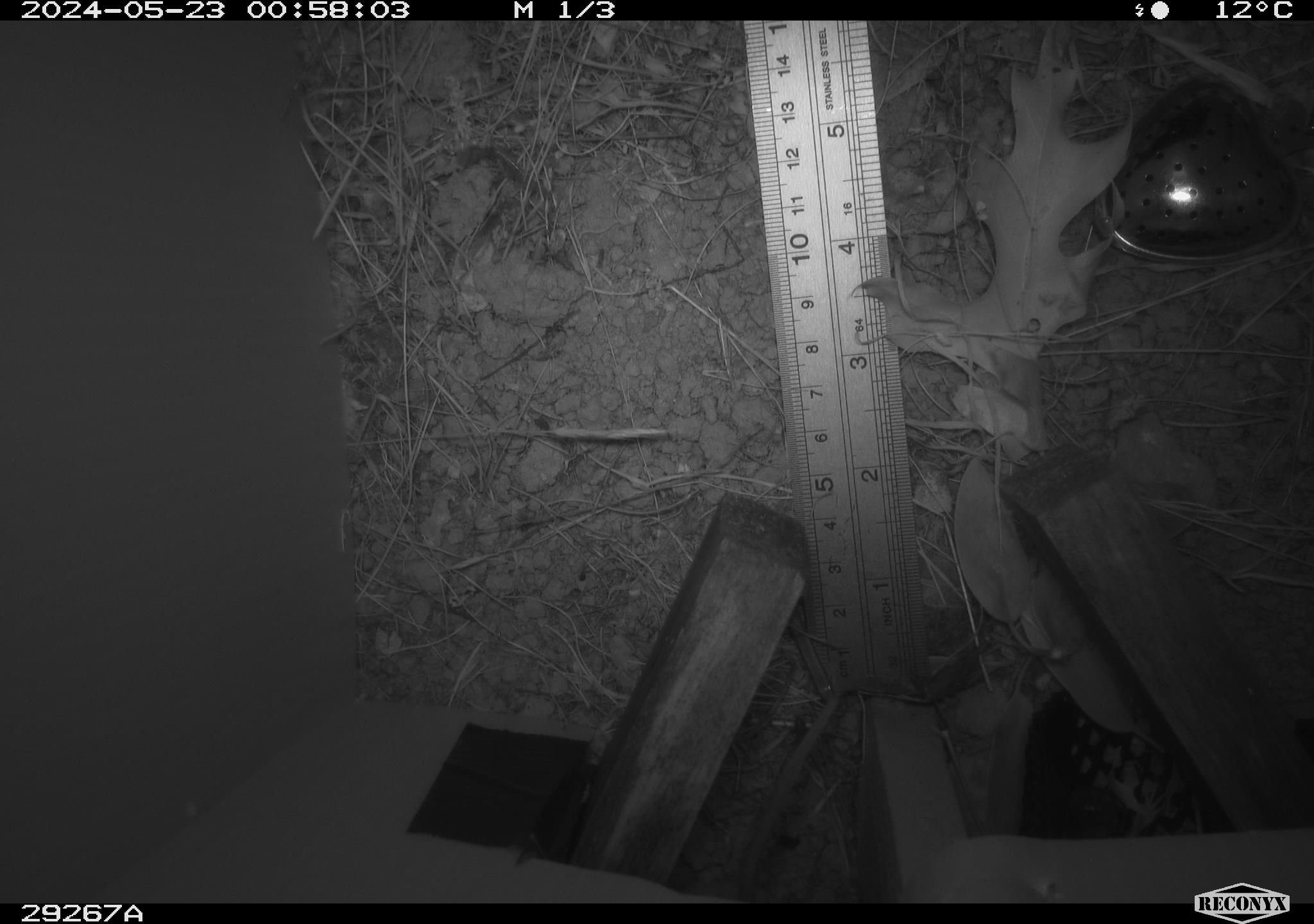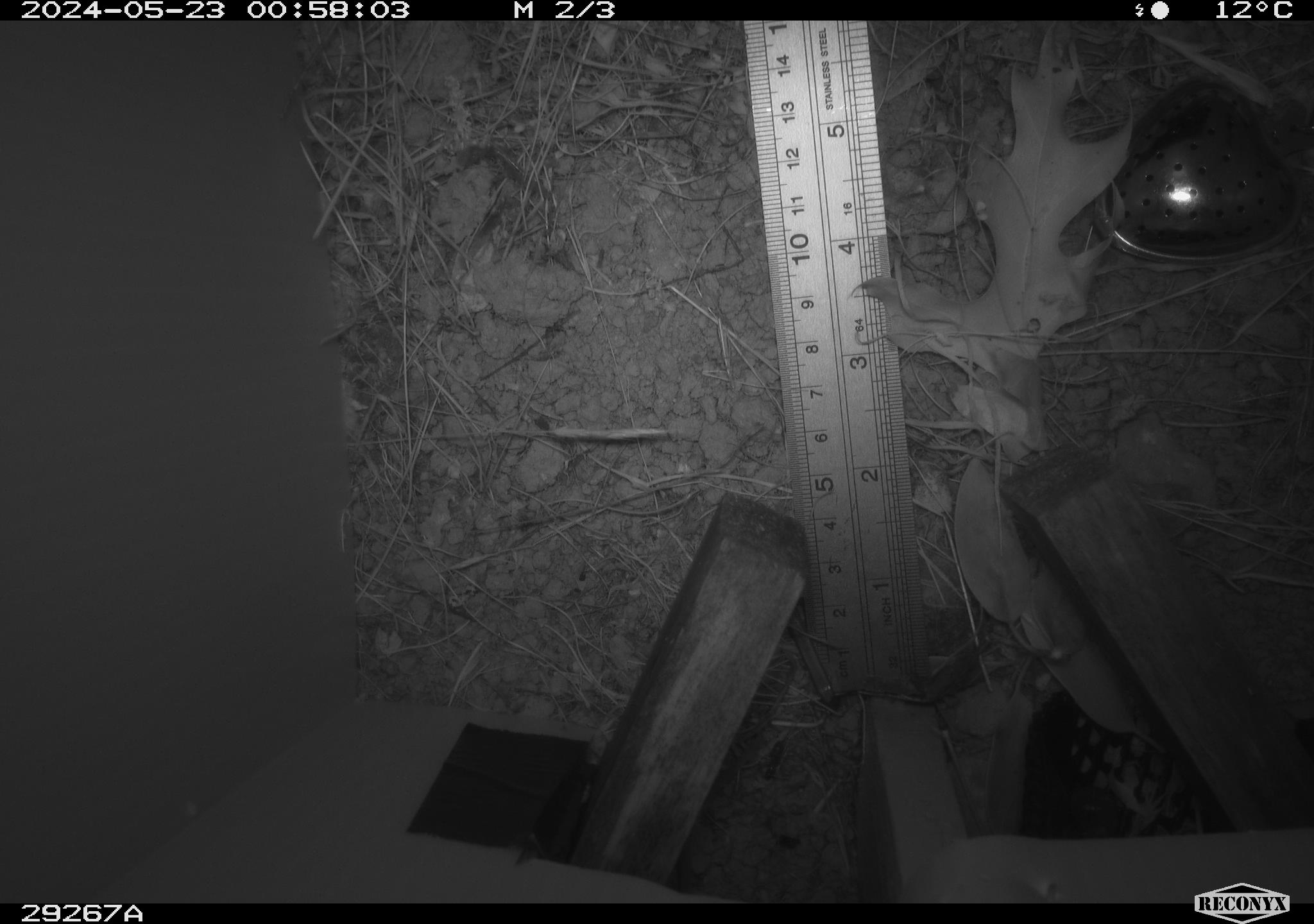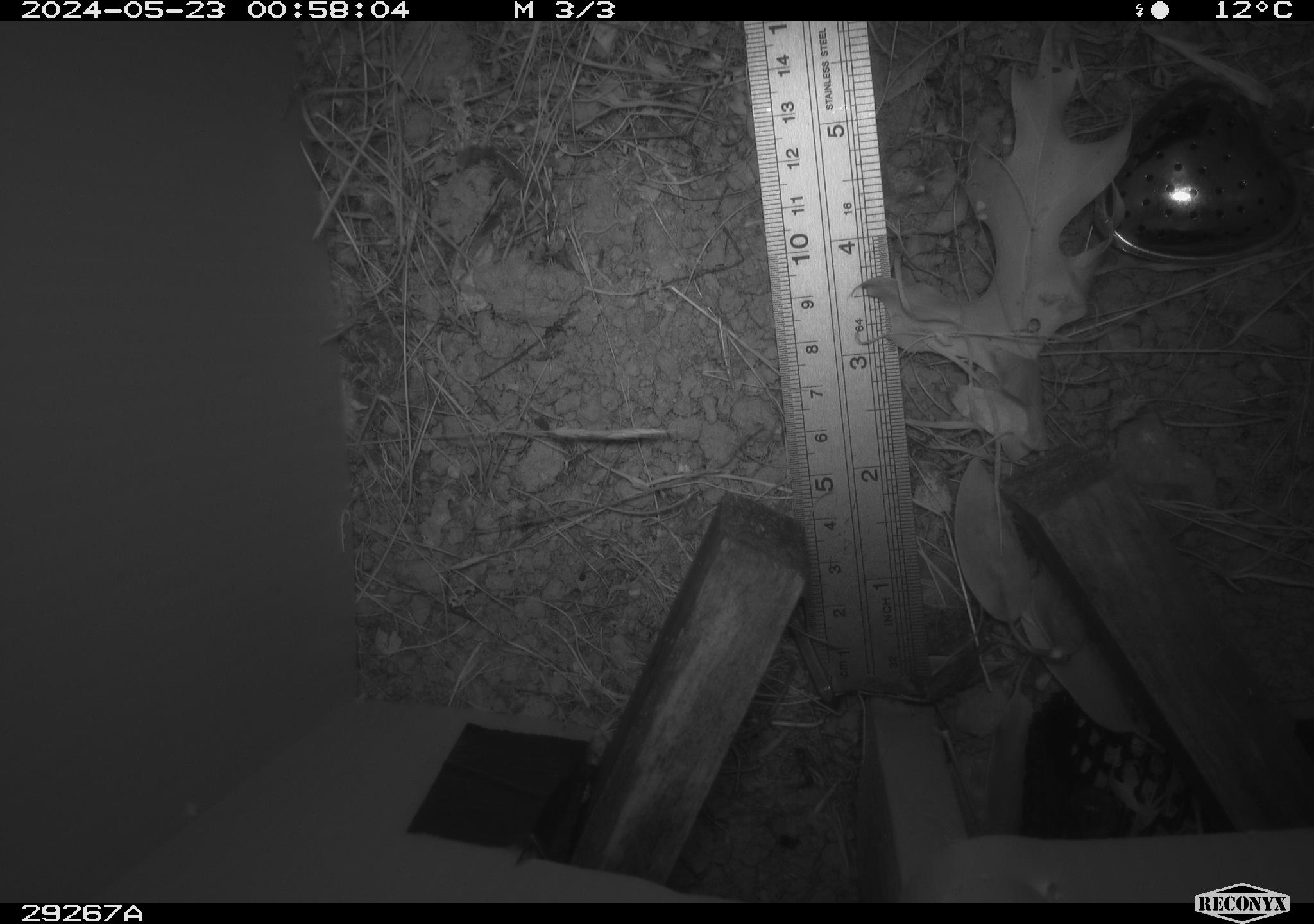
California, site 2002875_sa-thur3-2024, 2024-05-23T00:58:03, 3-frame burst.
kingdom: Animalia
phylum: Chordata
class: Mammalia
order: Rodentia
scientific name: Rodentia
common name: rodent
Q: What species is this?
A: Rodent (Rodentia).